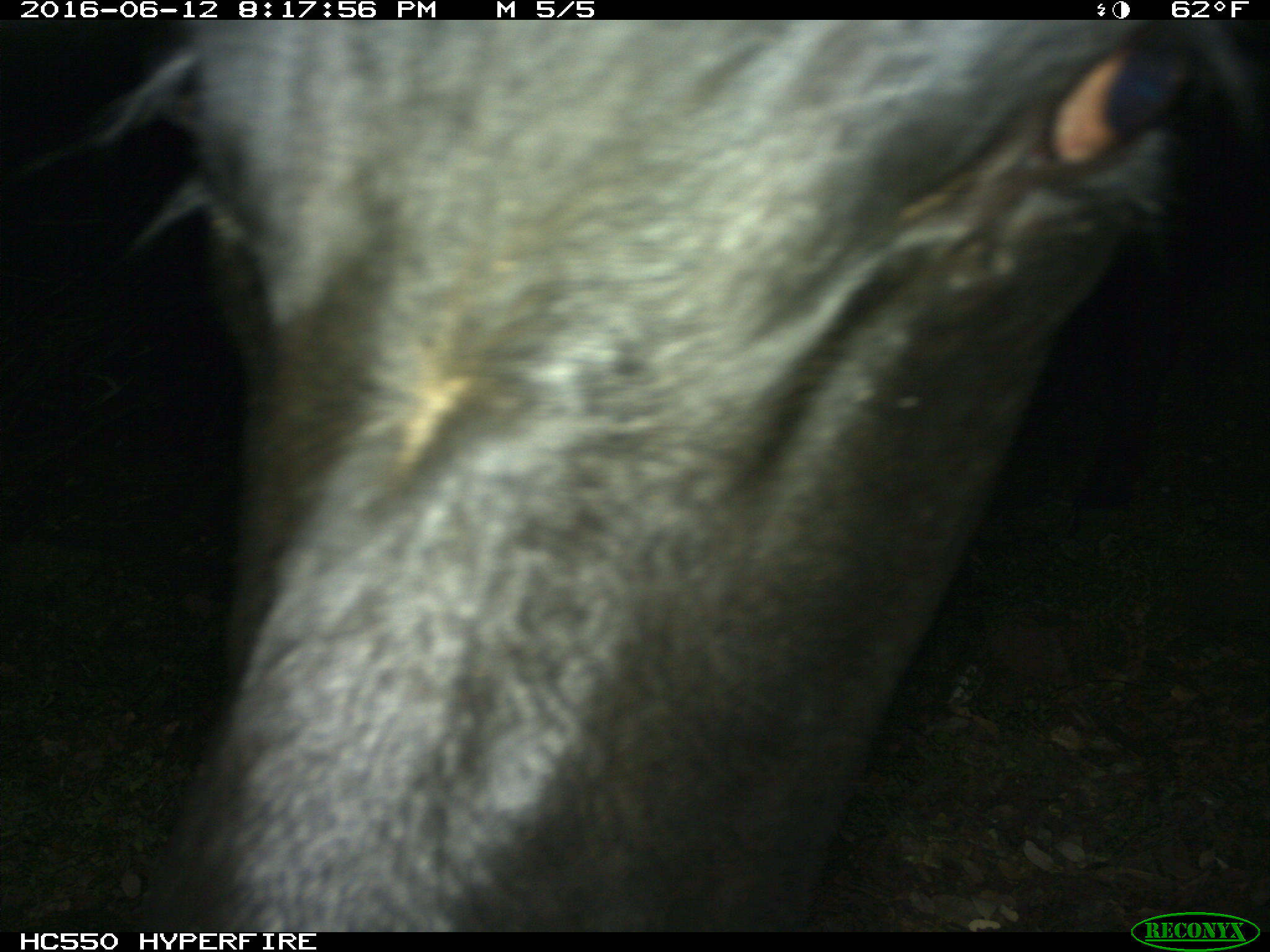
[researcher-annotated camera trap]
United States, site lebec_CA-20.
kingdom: Animalia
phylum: Chordata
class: Mammalia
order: Artiodactyla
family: Bovidae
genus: Bos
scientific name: Bos taurus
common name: domestic cow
Bos taurus (domestic cow).